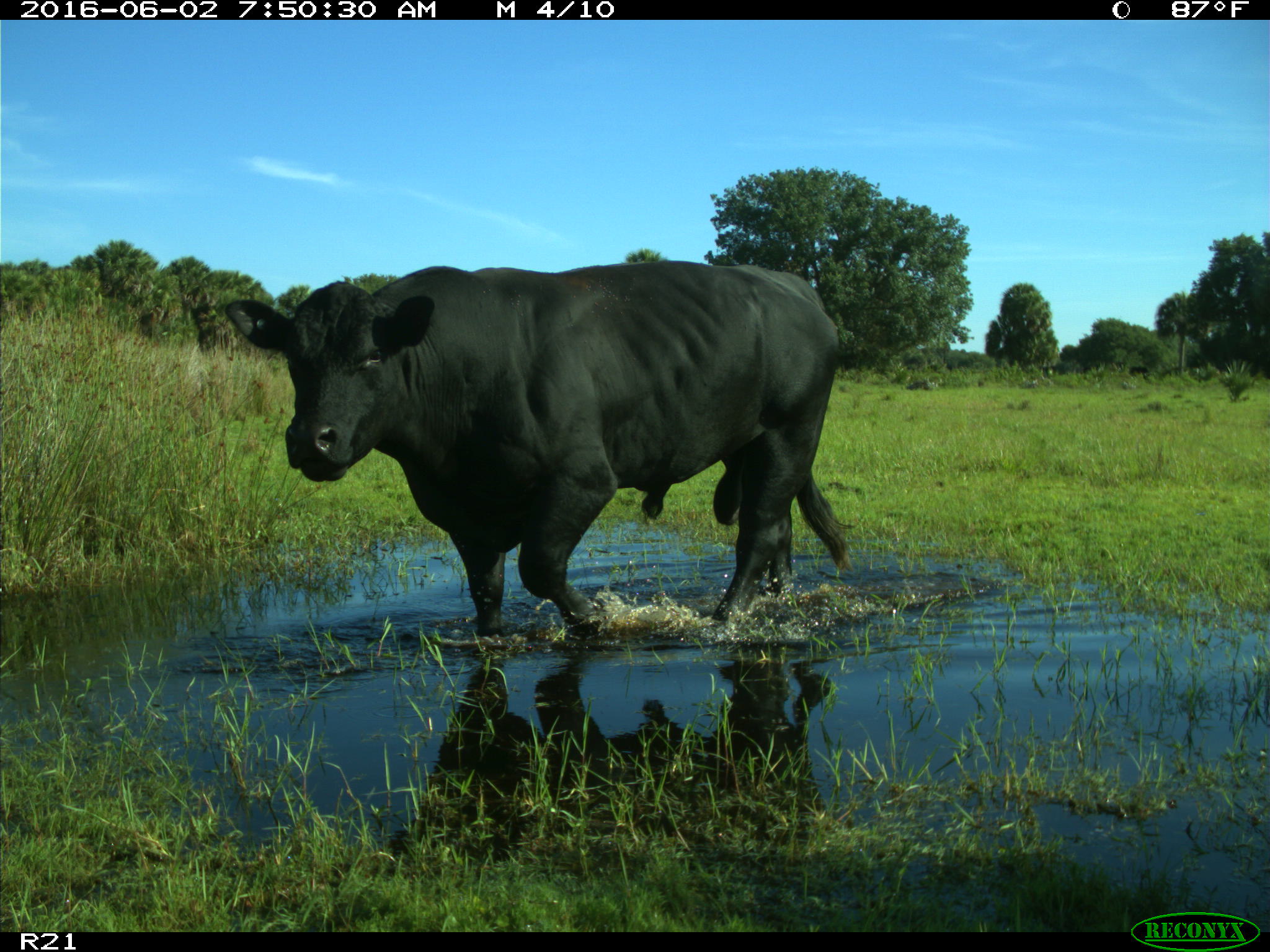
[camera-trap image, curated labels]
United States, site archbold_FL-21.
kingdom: Animalia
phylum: Chordata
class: Mammalia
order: Artiodactyla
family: Bovidae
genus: Bos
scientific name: Bos taurus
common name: domestic cow